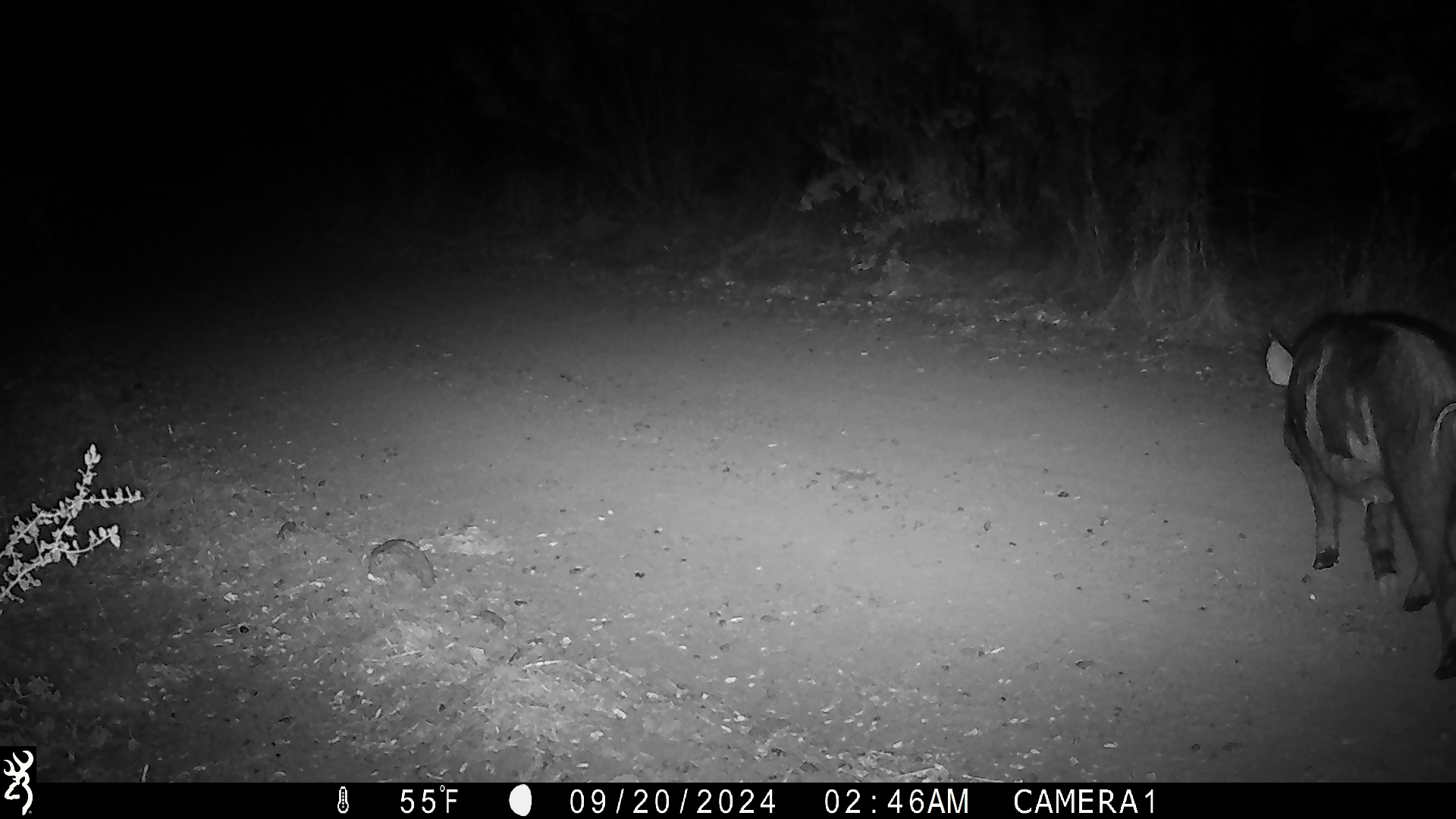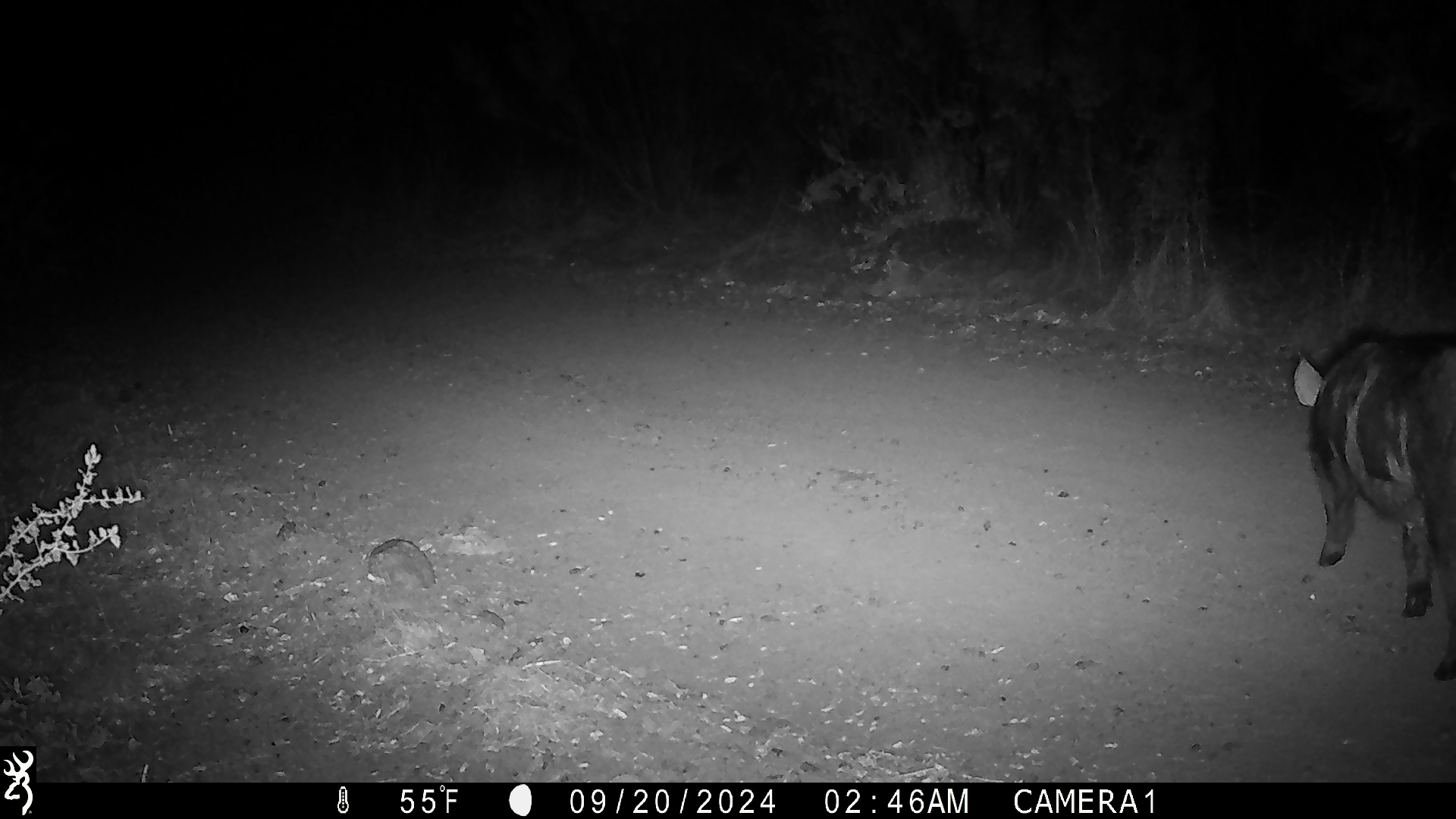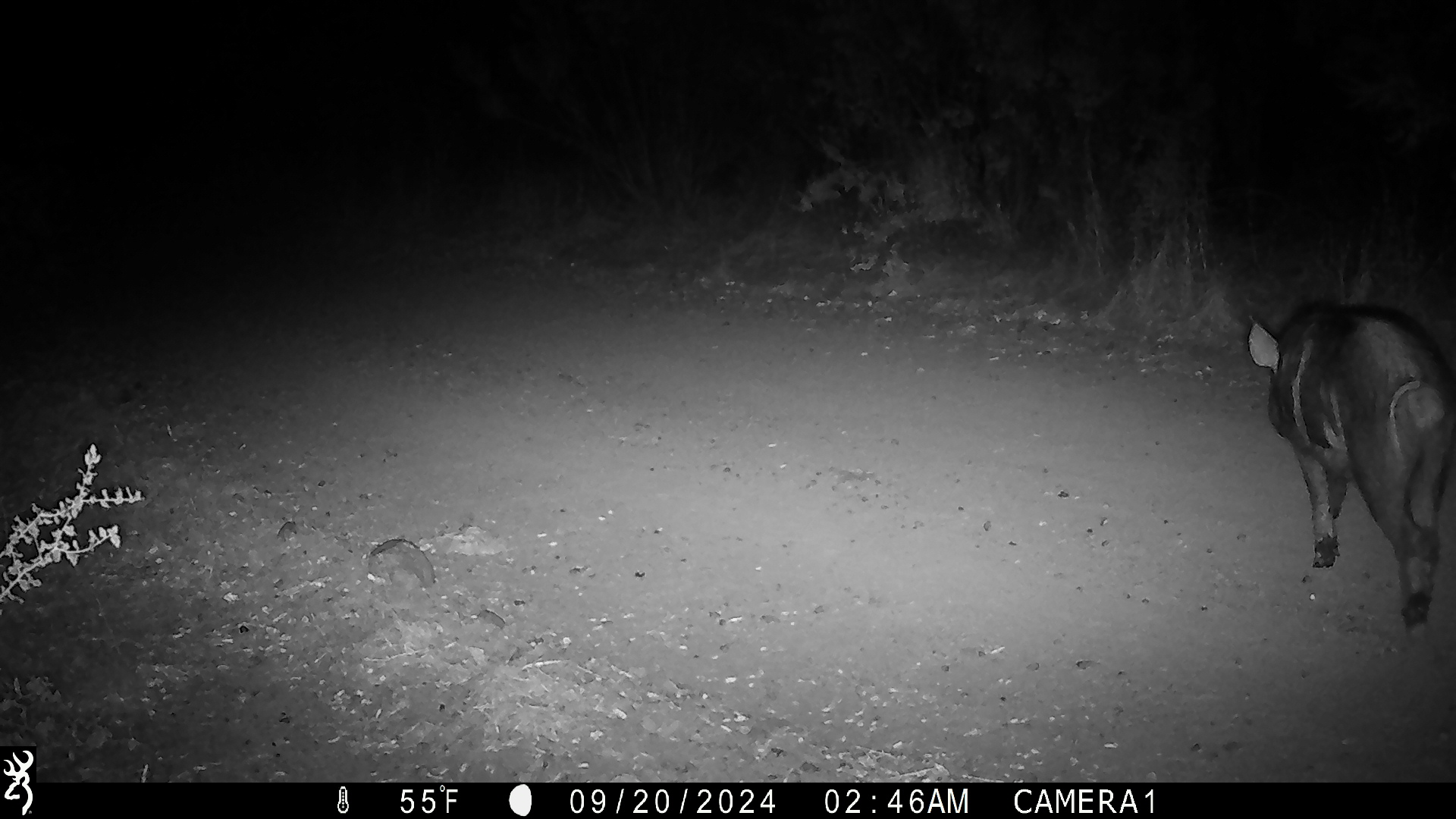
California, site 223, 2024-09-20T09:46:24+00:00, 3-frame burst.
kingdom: Animalia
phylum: Chordata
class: Mammalia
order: Artiodactyla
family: Suidae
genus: Sus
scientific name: Sus scrofa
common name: wild boar